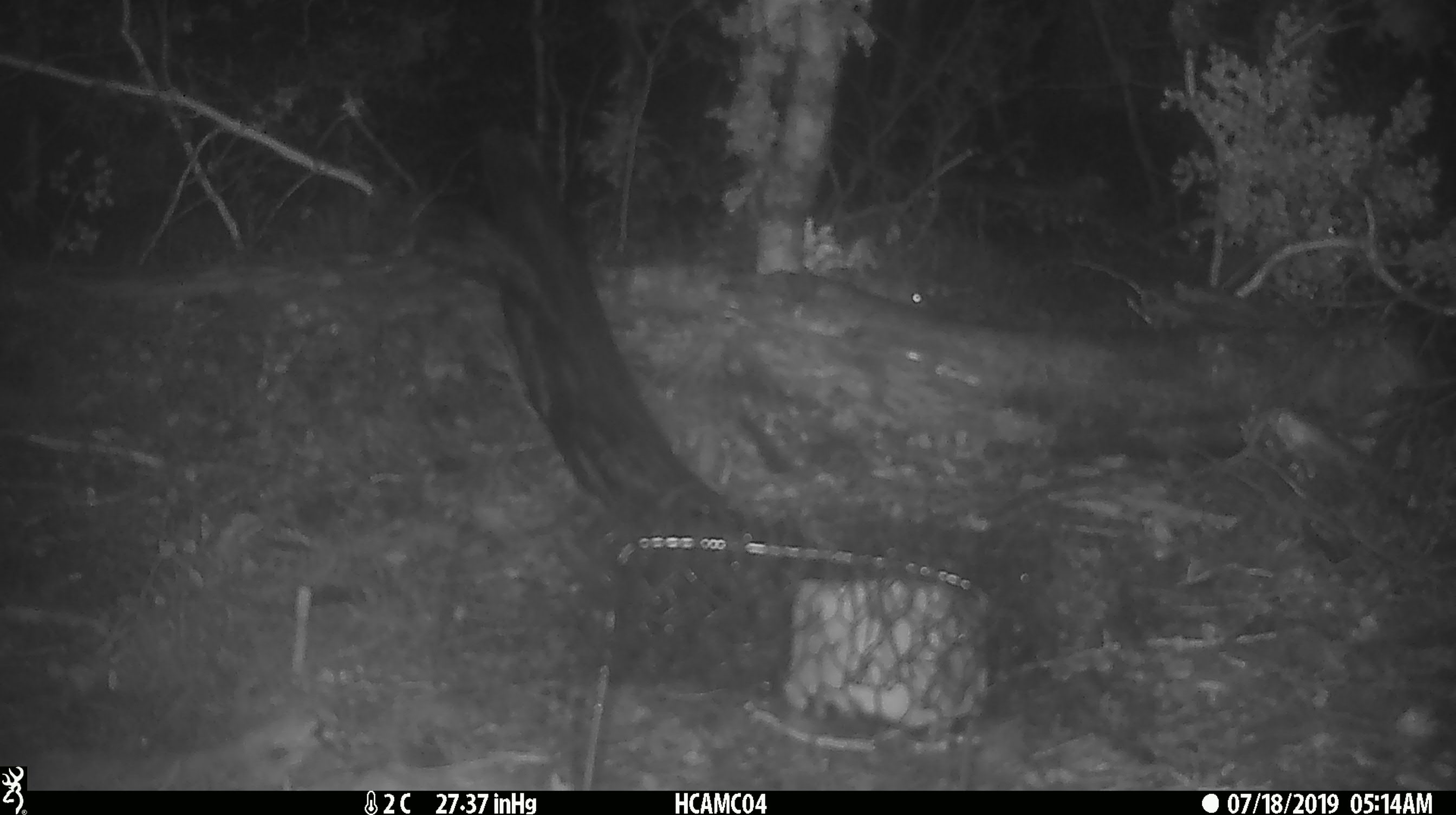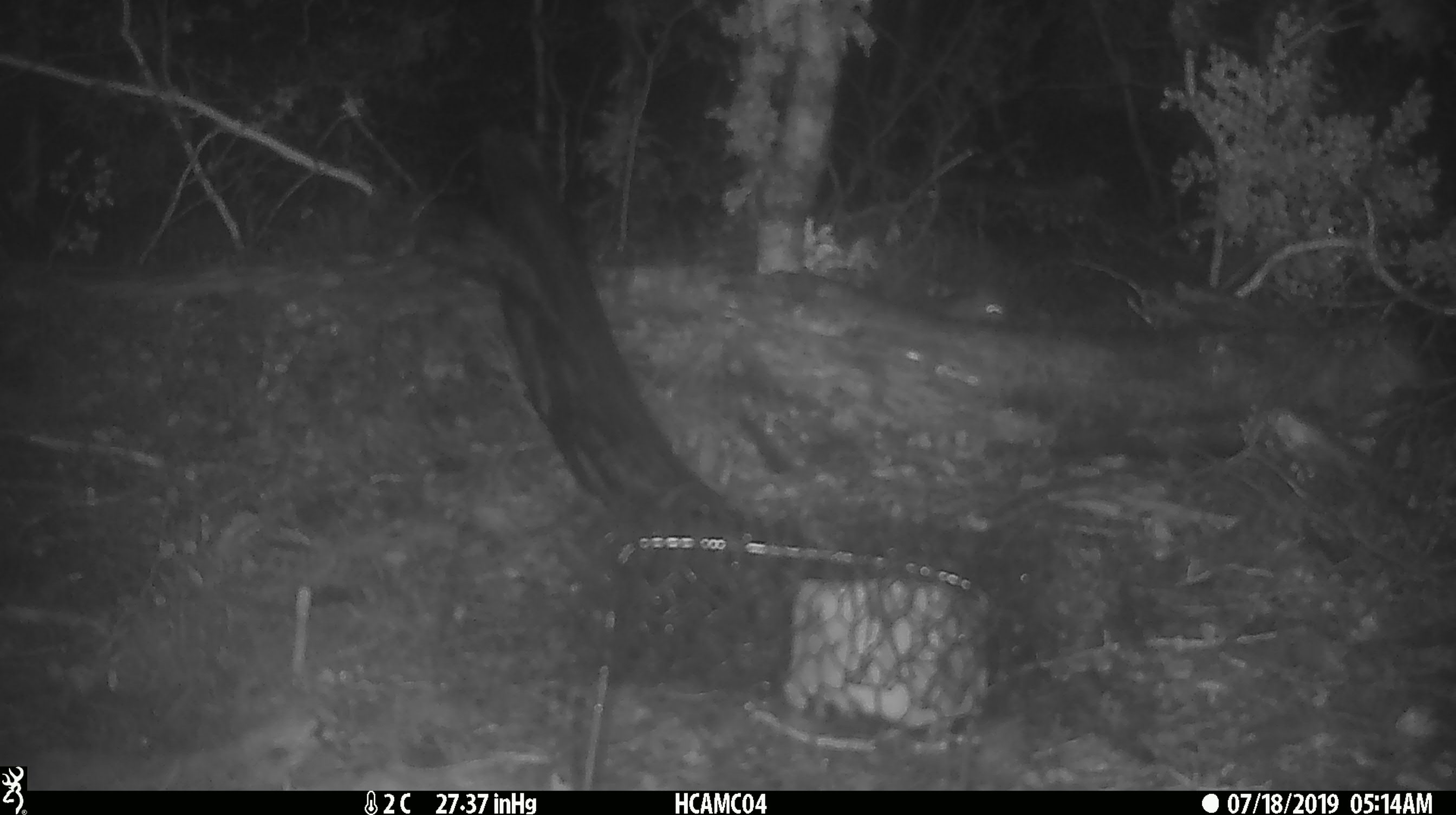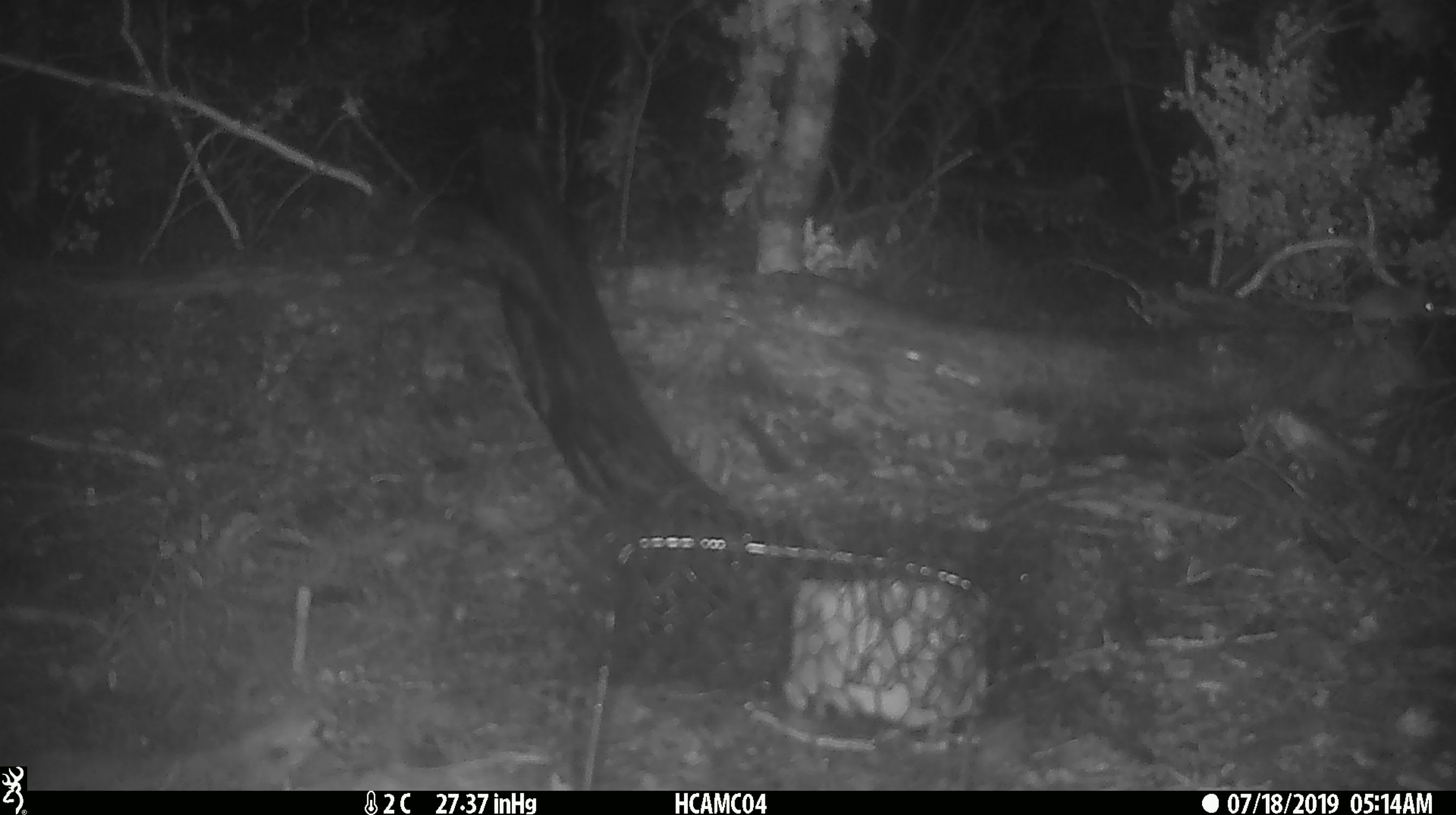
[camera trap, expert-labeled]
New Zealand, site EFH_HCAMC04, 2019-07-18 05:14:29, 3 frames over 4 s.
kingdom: Animalia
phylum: Chordata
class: Mammalia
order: Rodentia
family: Muridae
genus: Mus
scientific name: Mus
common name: mouse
Mouse (Mus).